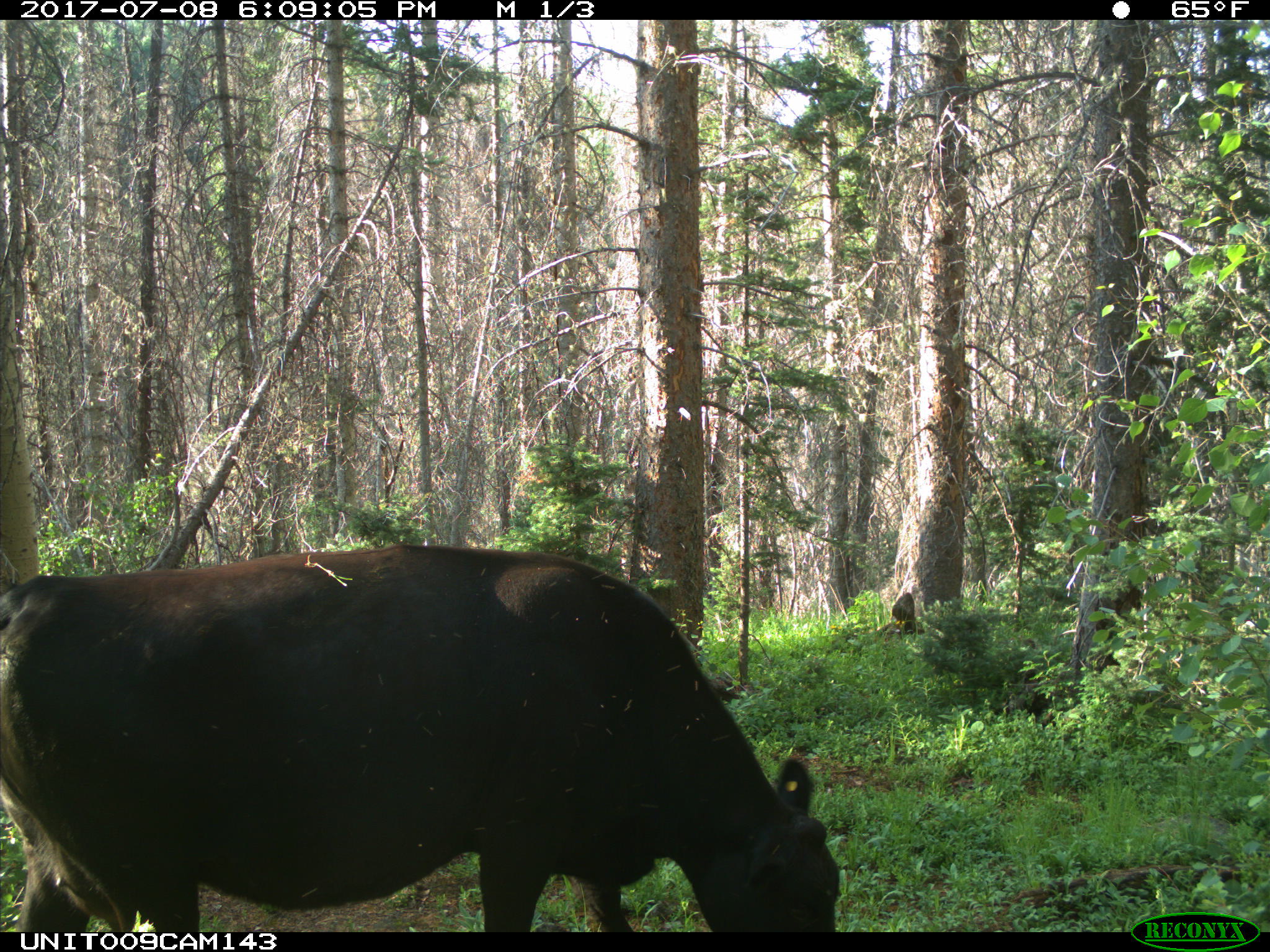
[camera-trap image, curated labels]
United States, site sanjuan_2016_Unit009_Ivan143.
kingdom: Animalia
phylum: Chordata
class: Mammalia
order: Artiodactyla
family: Bovidae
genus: Bos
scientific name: Bos taurus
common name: domestic cow